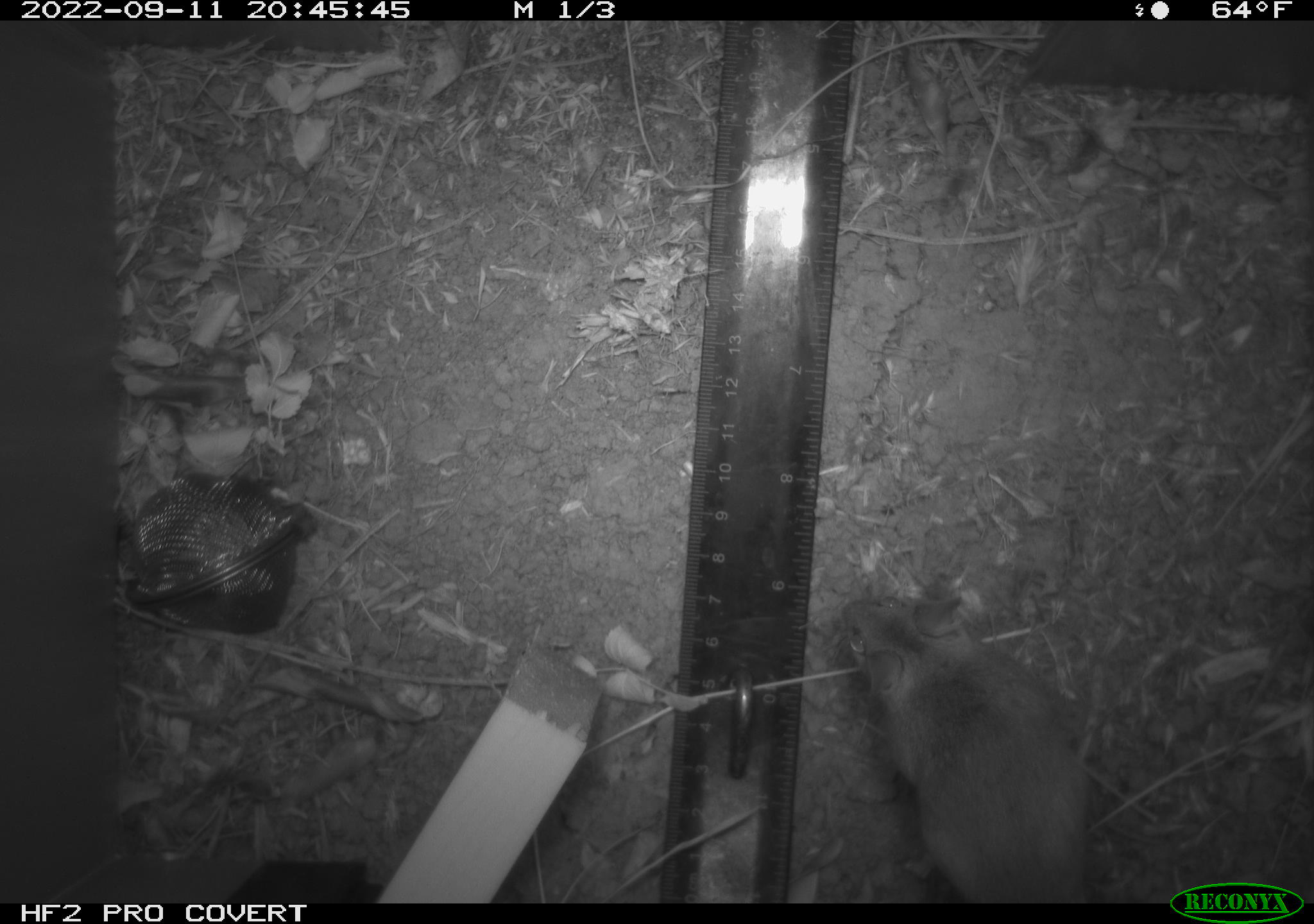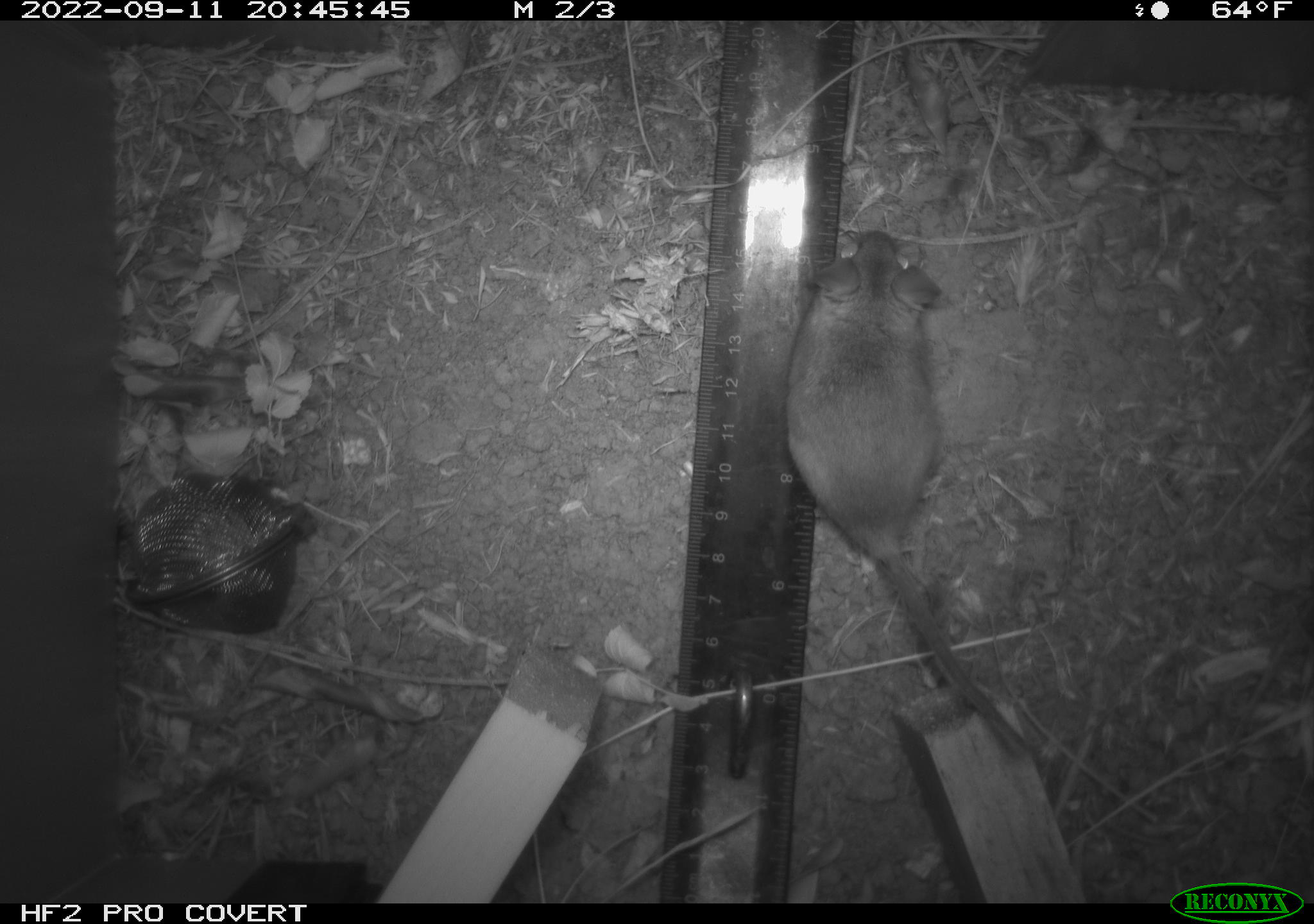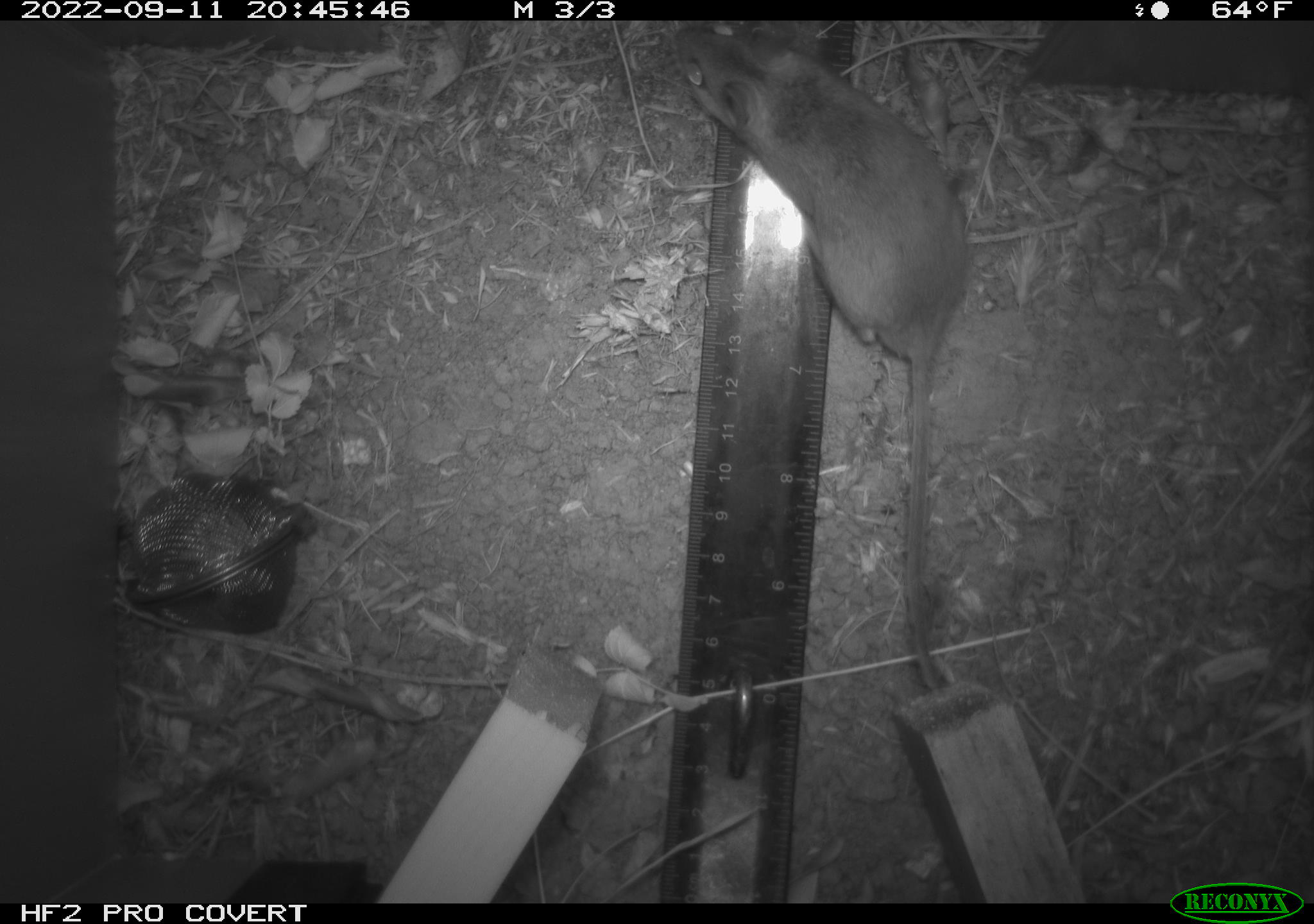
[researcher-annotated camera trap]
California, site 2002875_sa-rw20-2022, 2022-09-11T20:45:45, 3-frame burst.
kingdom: Animalia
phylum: Chordata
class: Mammalia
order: Rodentia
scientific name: Rodentia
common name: mouse species